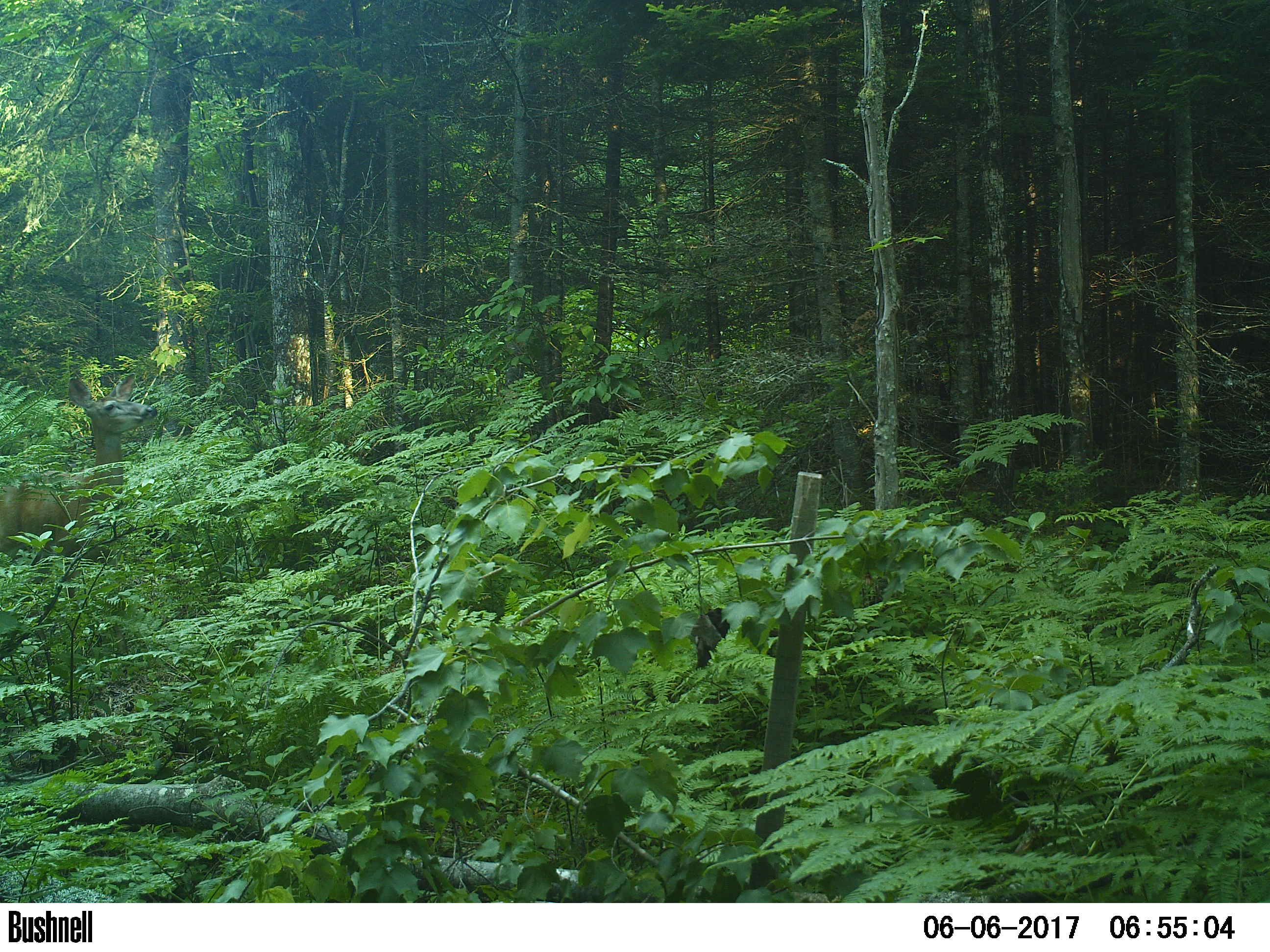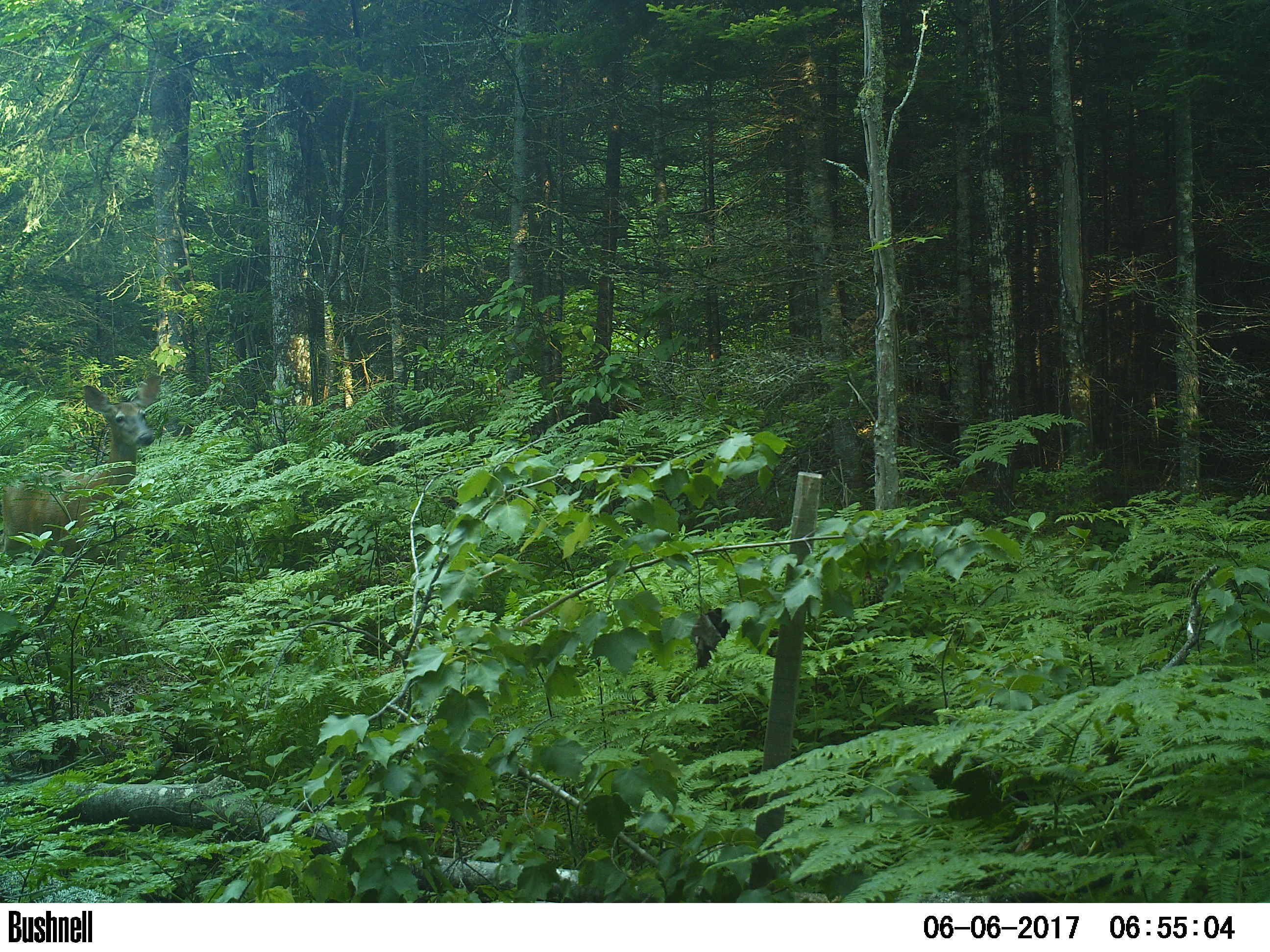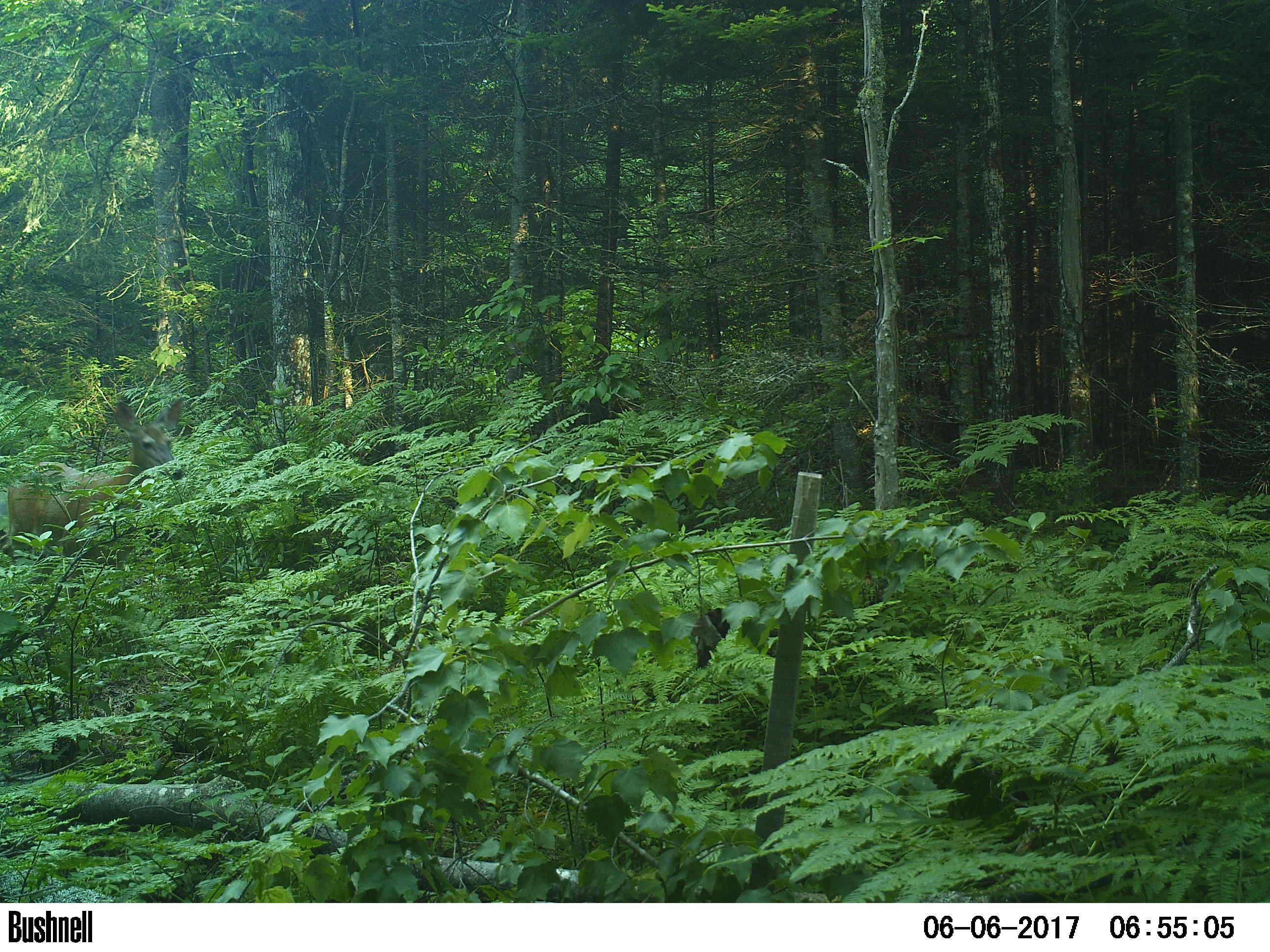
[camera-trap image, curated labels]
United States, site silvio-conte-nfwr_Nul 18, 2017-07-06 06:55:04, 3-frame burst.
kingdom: Animalia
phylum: Chordata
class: Mammalia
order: Artiodactyla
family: Cervidae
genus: Odocoileus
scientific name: Odocoileus virginianus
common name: white-tailed deer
White-tailed deer (Odocoileus virginianus).